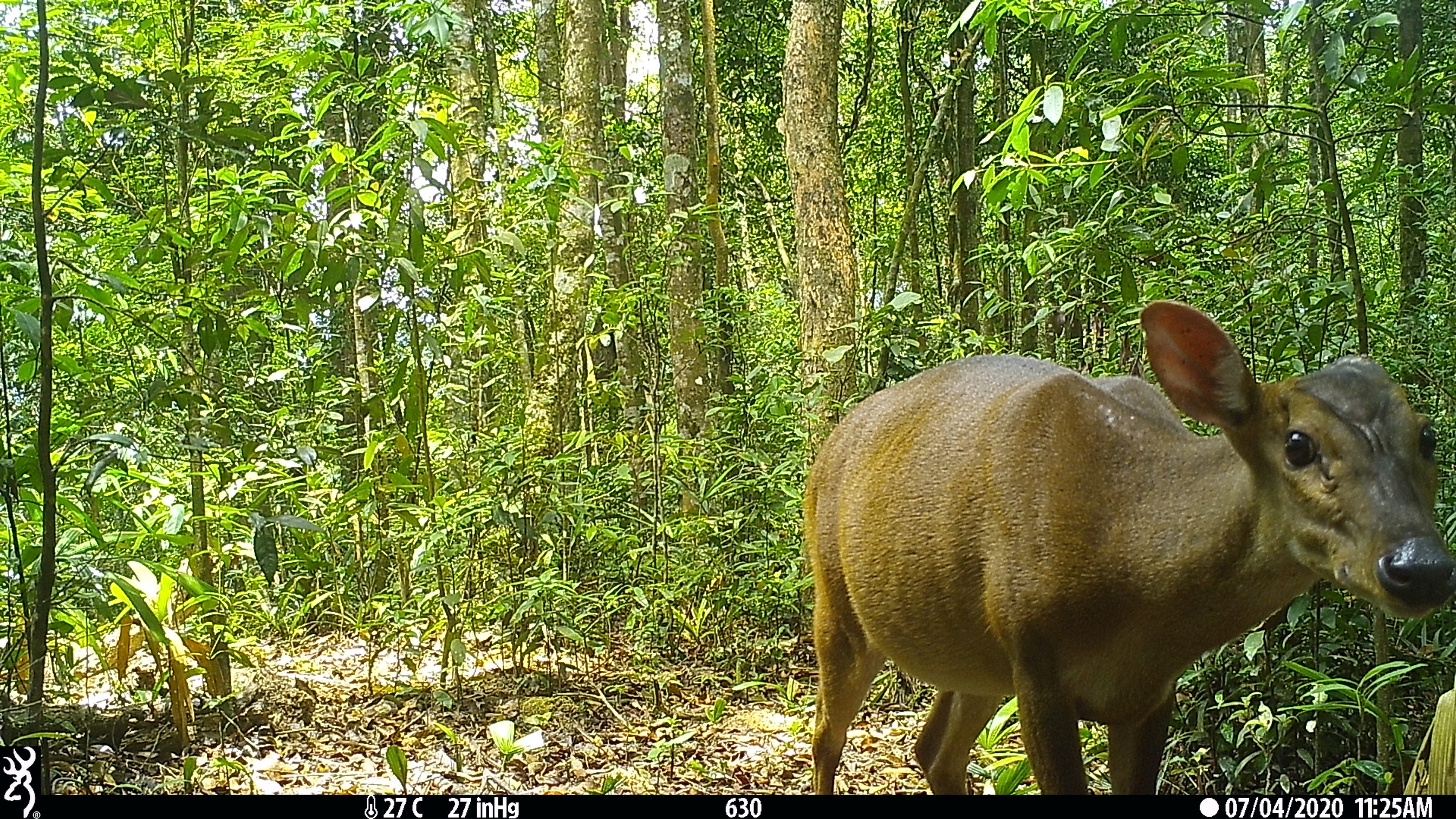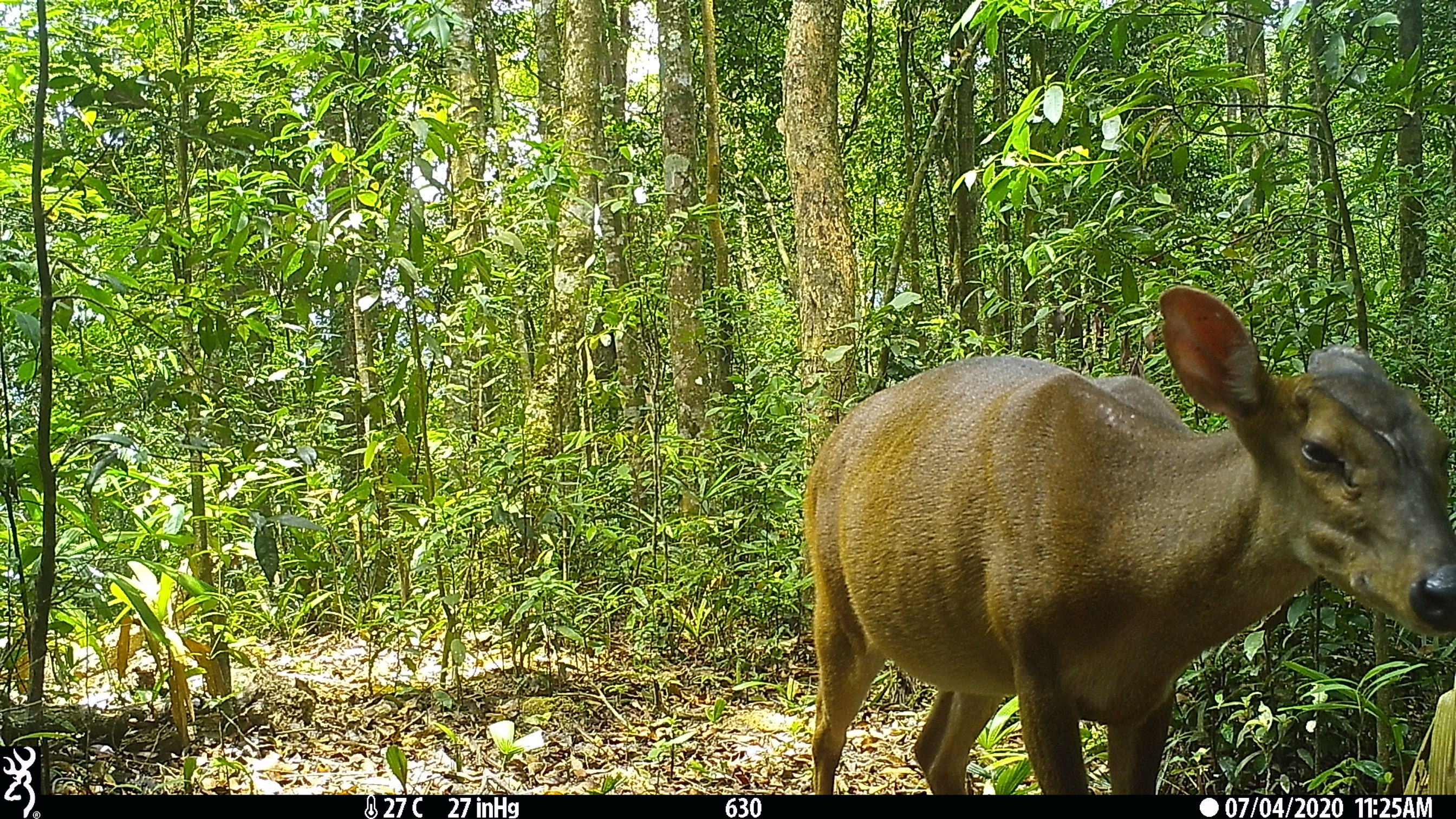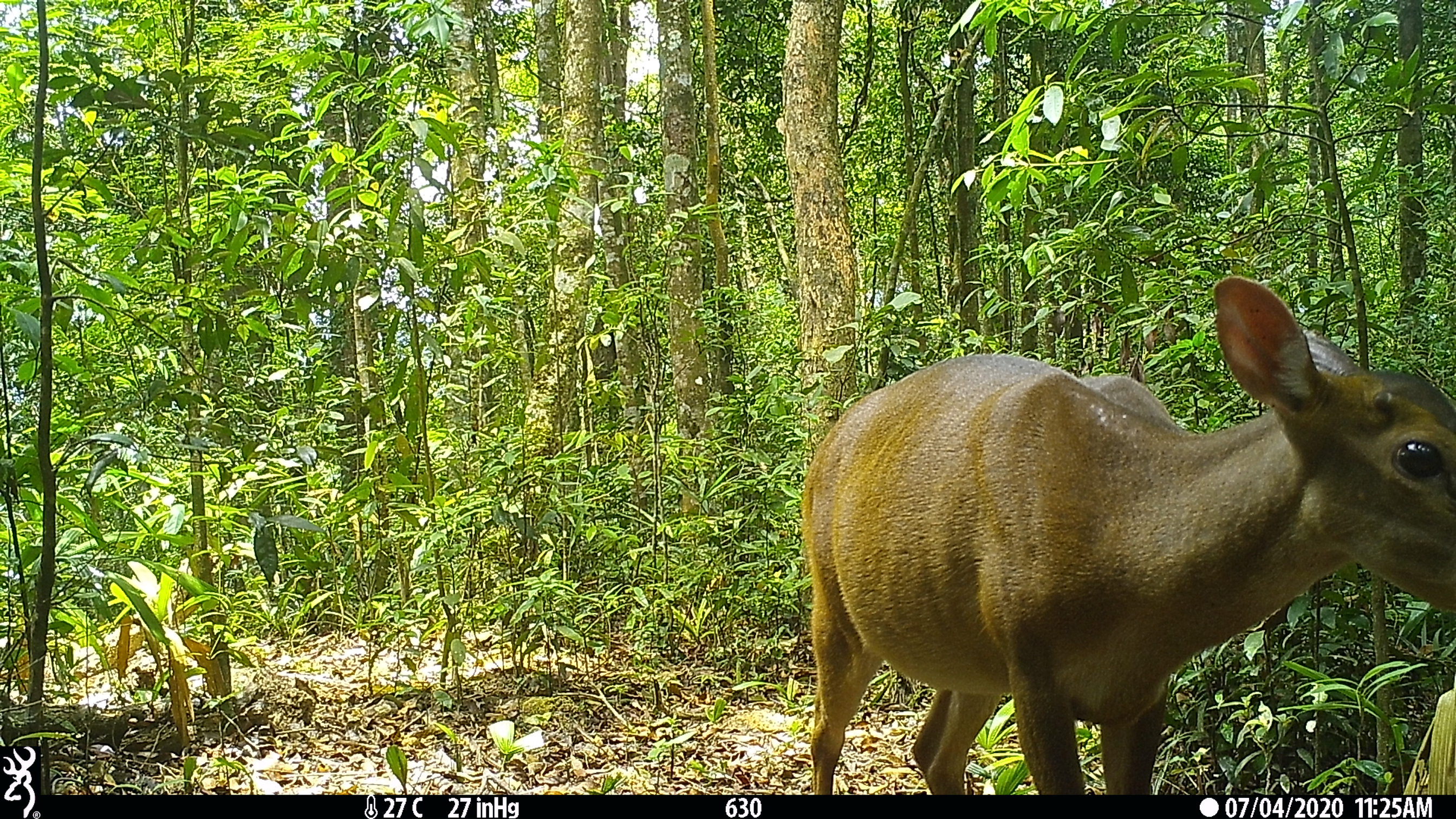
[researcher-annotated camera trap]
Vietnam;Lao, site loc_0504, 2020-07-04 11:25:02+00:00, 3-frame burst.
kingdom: Animalia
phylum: Chordata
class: Mammalia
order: Artiodactyla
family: Cervidae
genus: Muntiacus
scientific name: Muntiacus vuquangensis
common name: large-antlered muntjac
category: large antlered muntjac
Large antlered muntjac (large-antlered muntjac) (Muntiacus vuquangensis). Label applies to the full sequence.